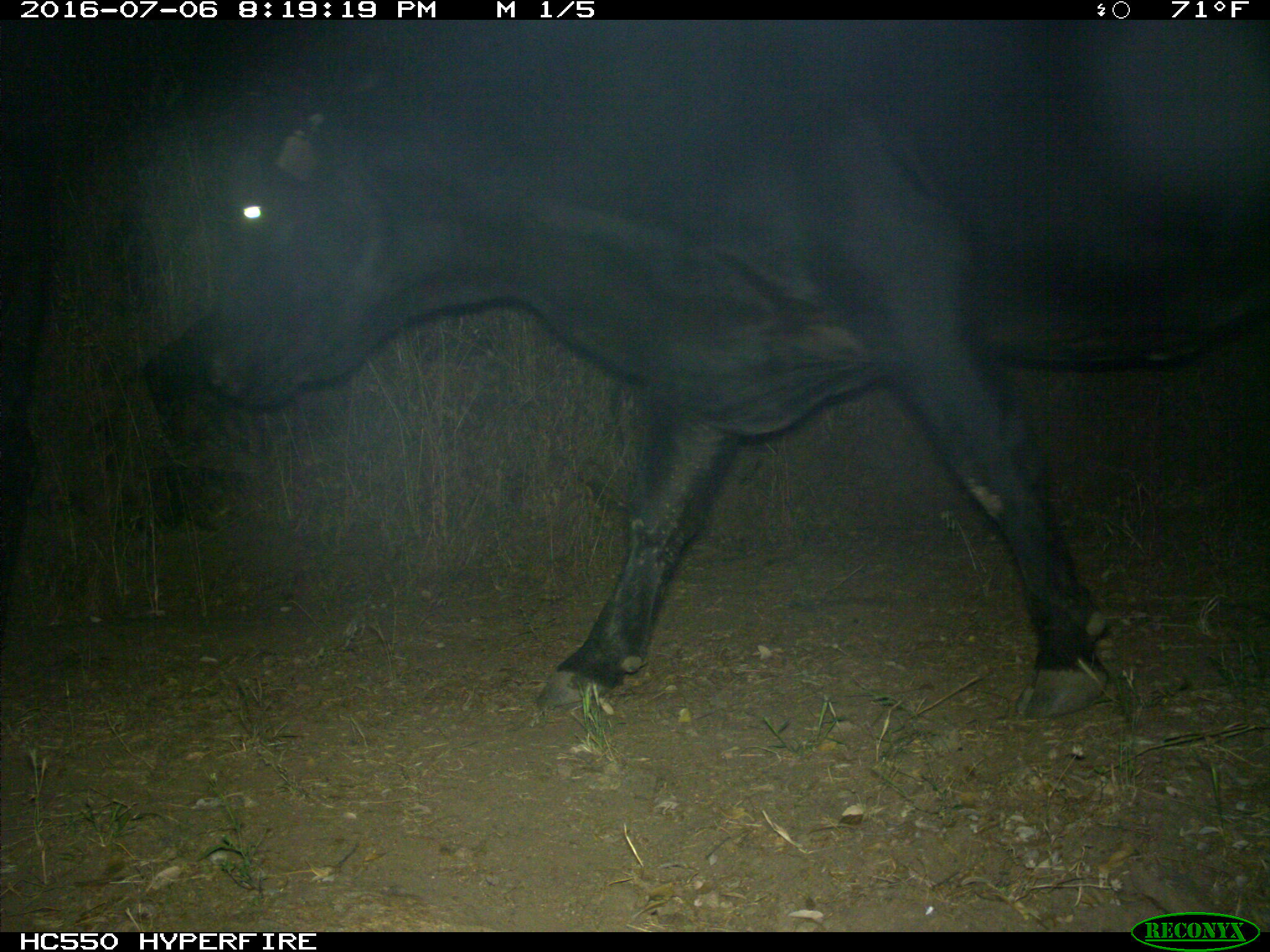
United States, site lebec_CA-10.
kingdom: Animalia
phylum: Chordata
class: Mammalia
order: Artiodactyla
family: Bovidae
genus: Bos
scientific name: Bos taurus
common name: domestic cow